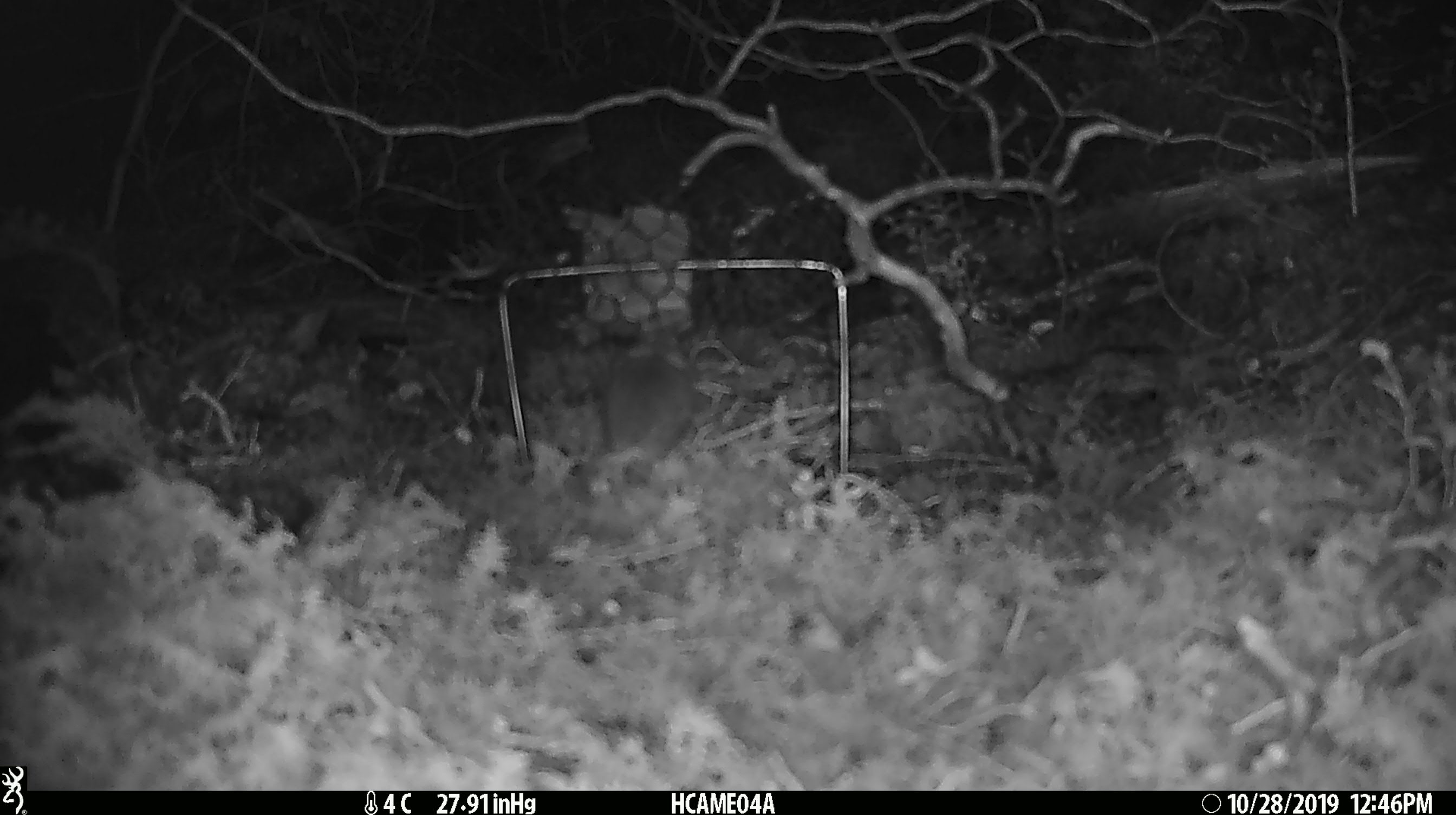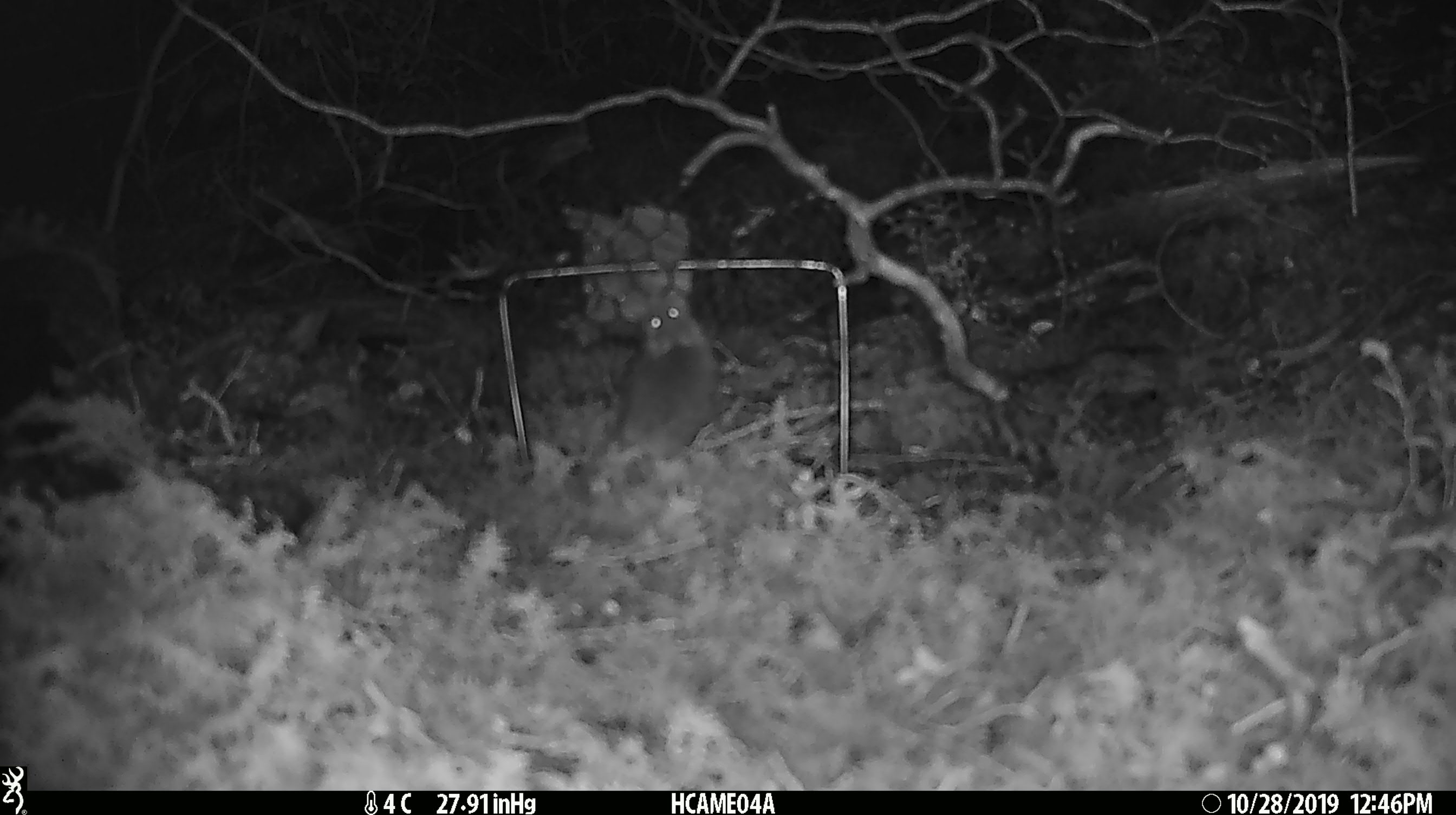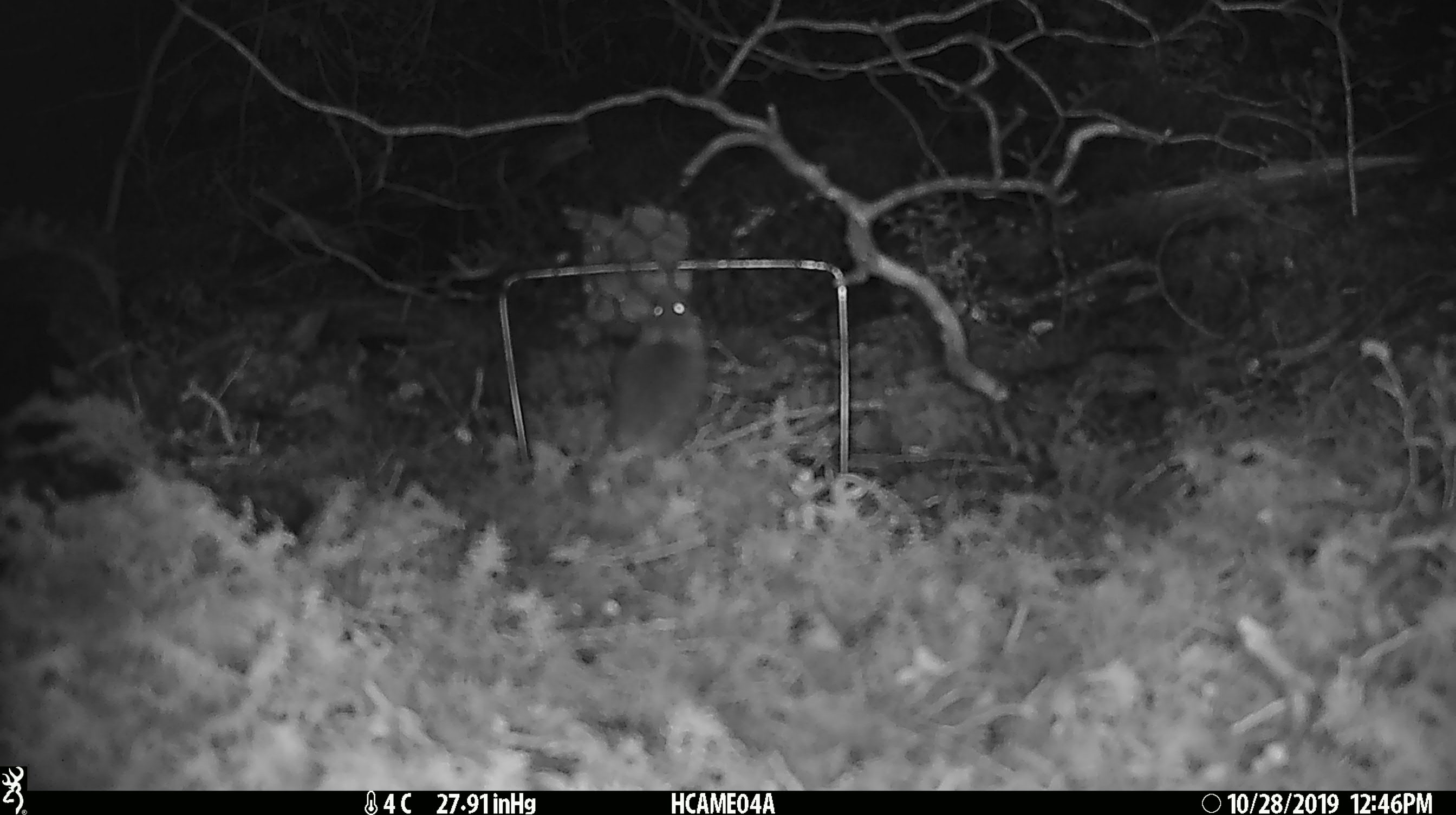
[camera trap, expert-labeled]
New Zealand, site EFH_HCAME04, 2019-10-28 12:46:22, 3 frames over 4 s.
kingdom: Animalia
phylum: Chordata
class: Mammalia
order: Rodentia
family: Muridae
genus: Mus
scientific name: Mus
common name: mouse